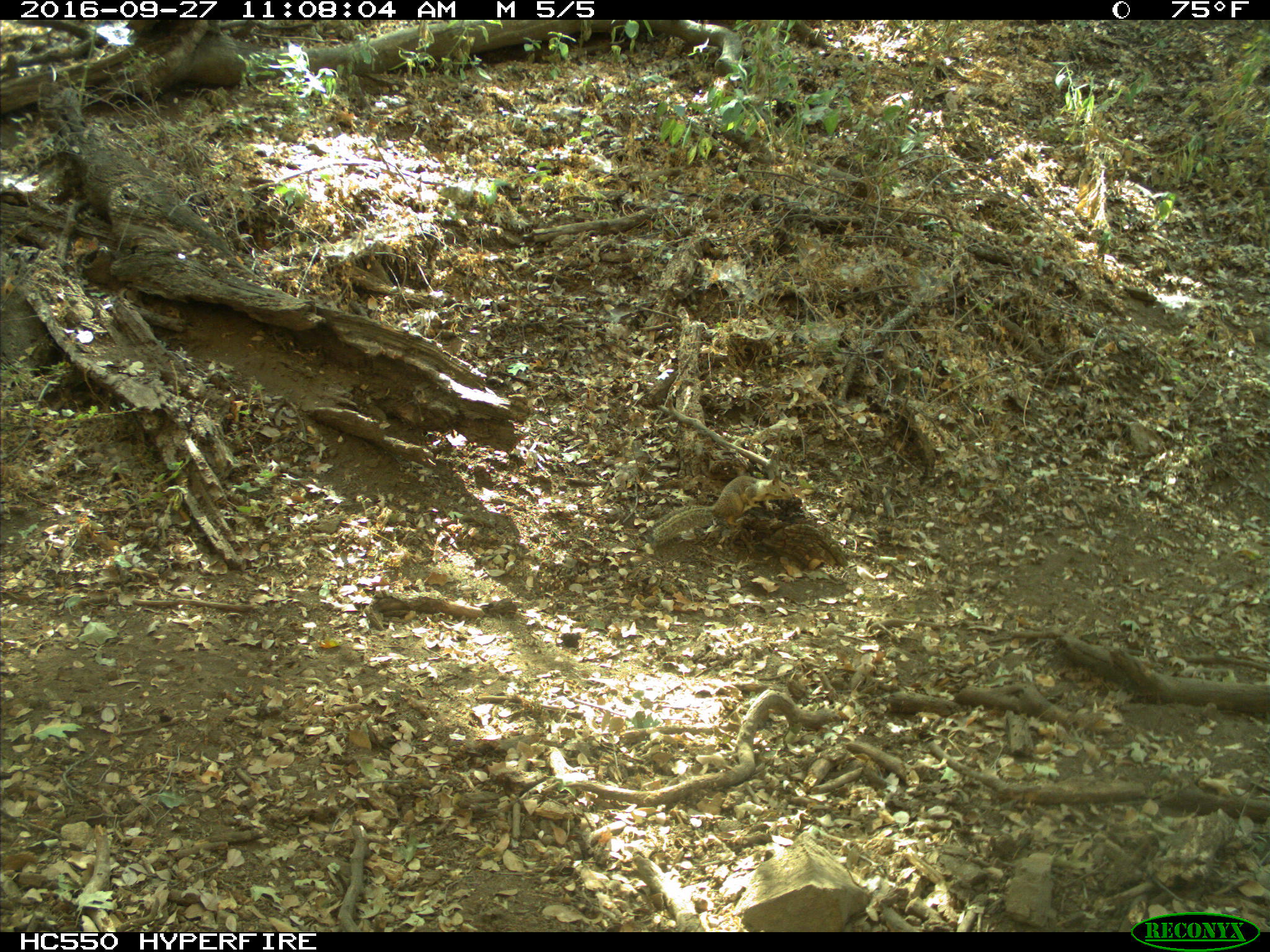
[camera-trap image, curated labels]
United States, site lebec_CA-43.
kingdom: Animalia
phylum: Chordata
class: Mammalia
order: Rodentia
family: Sciuridae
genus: Otospermophilus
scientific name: Otospermophilus beecheyi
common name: california ground squirrel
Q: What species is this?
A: Otospermophilus beecheyi (california ground squirrel).